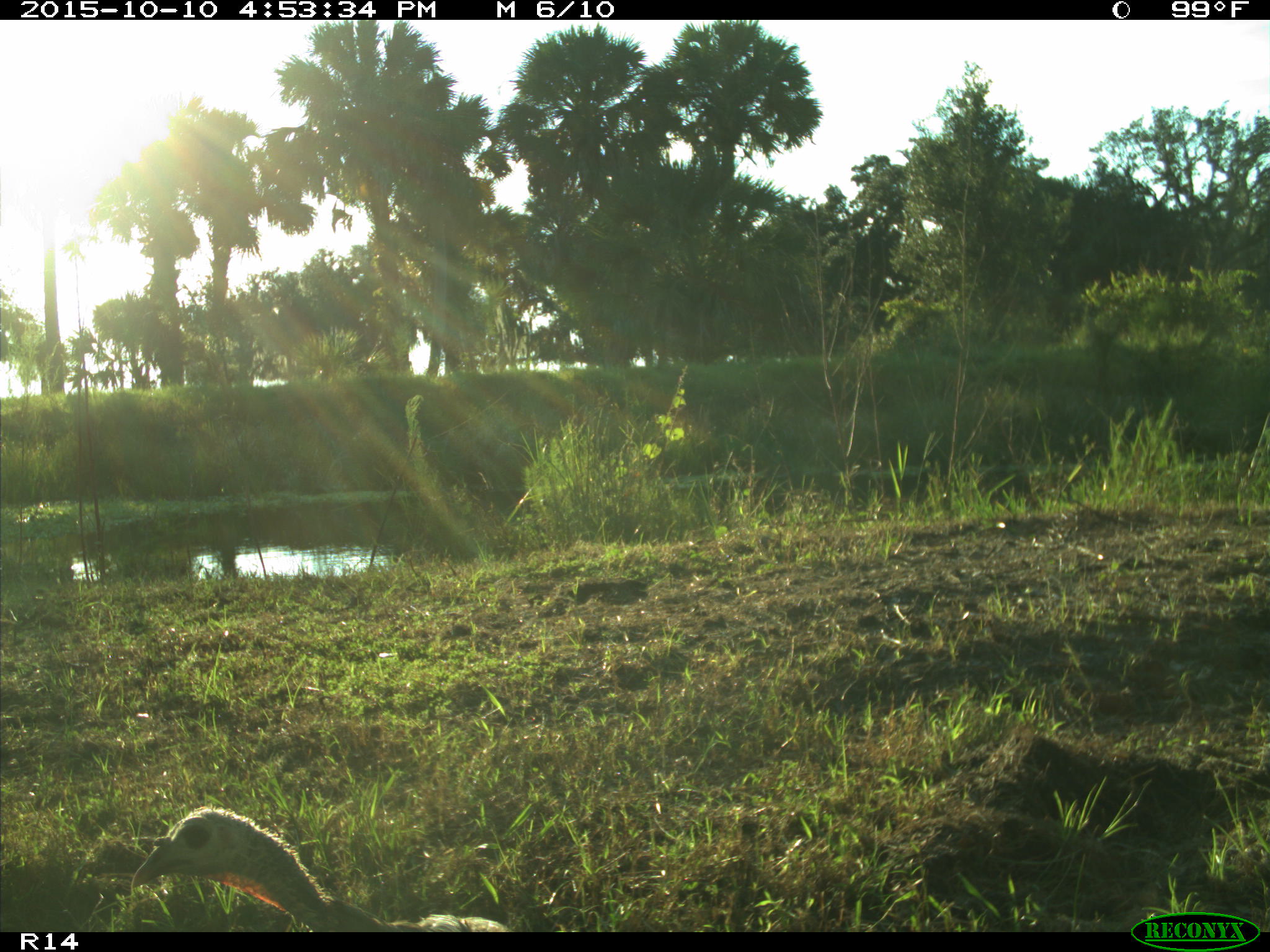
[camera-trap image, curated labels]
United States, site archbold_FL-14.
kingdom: Animalia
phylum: Chordata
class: Aves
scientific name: Aves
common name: birds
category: unidentified bird